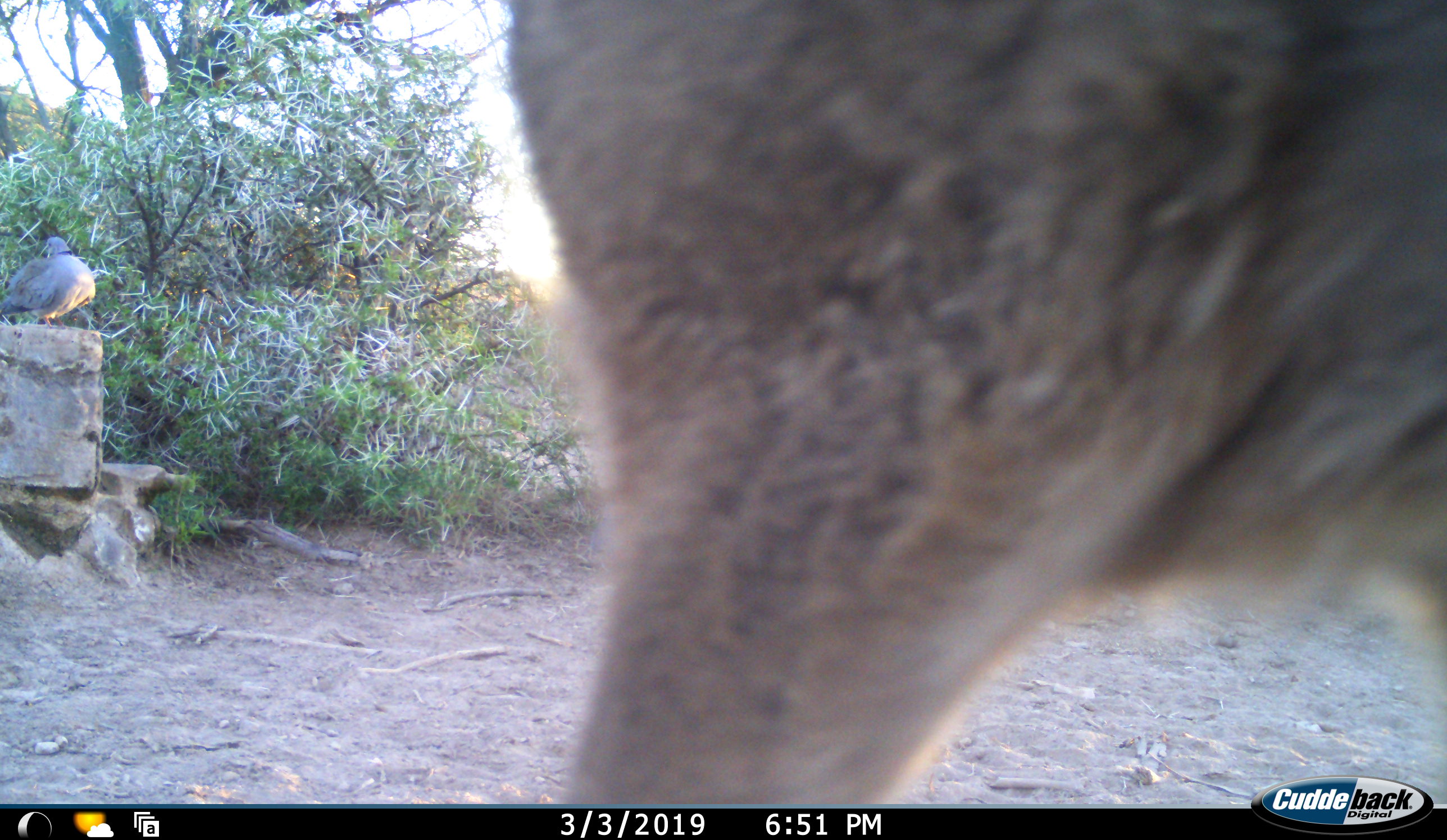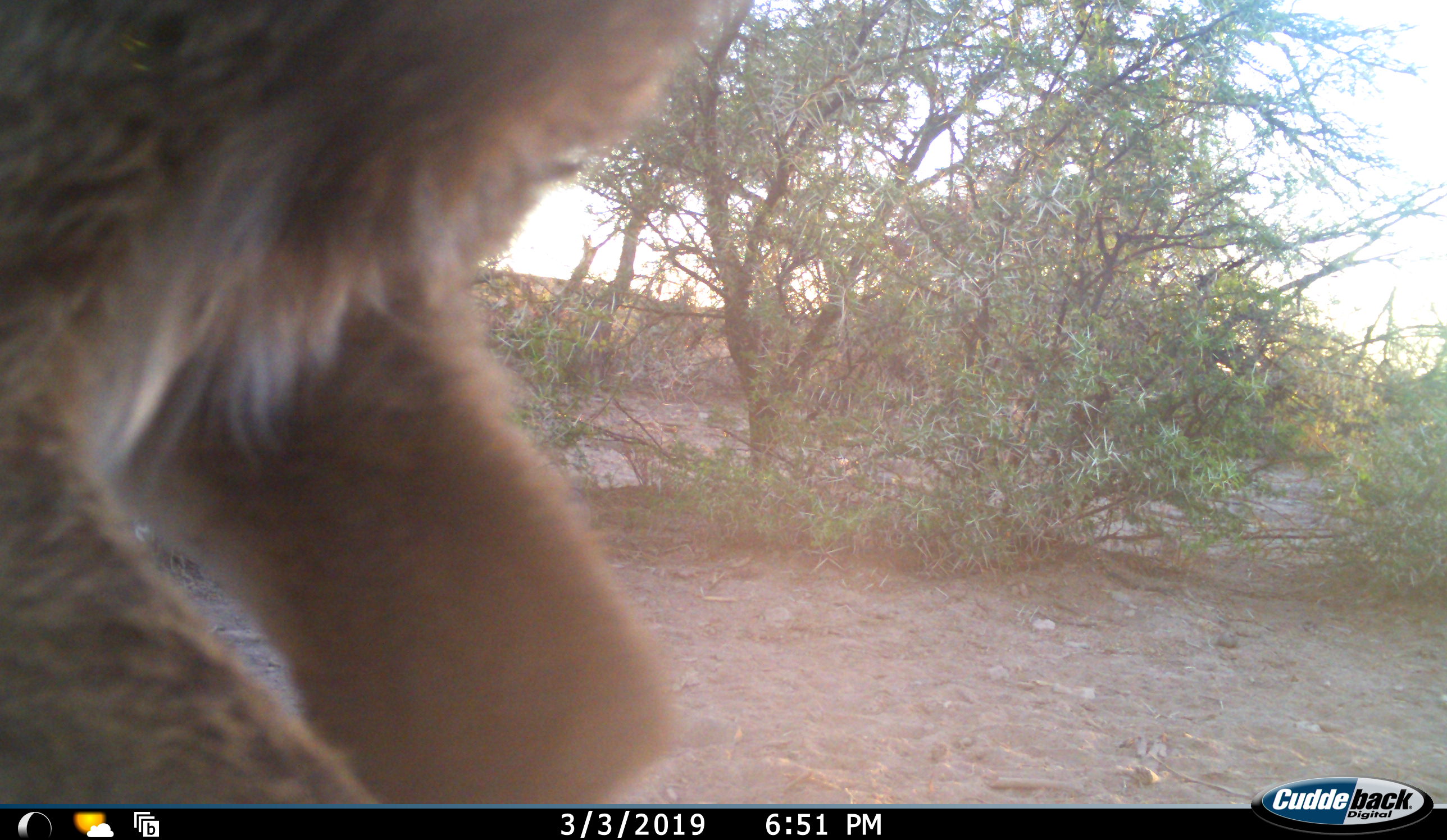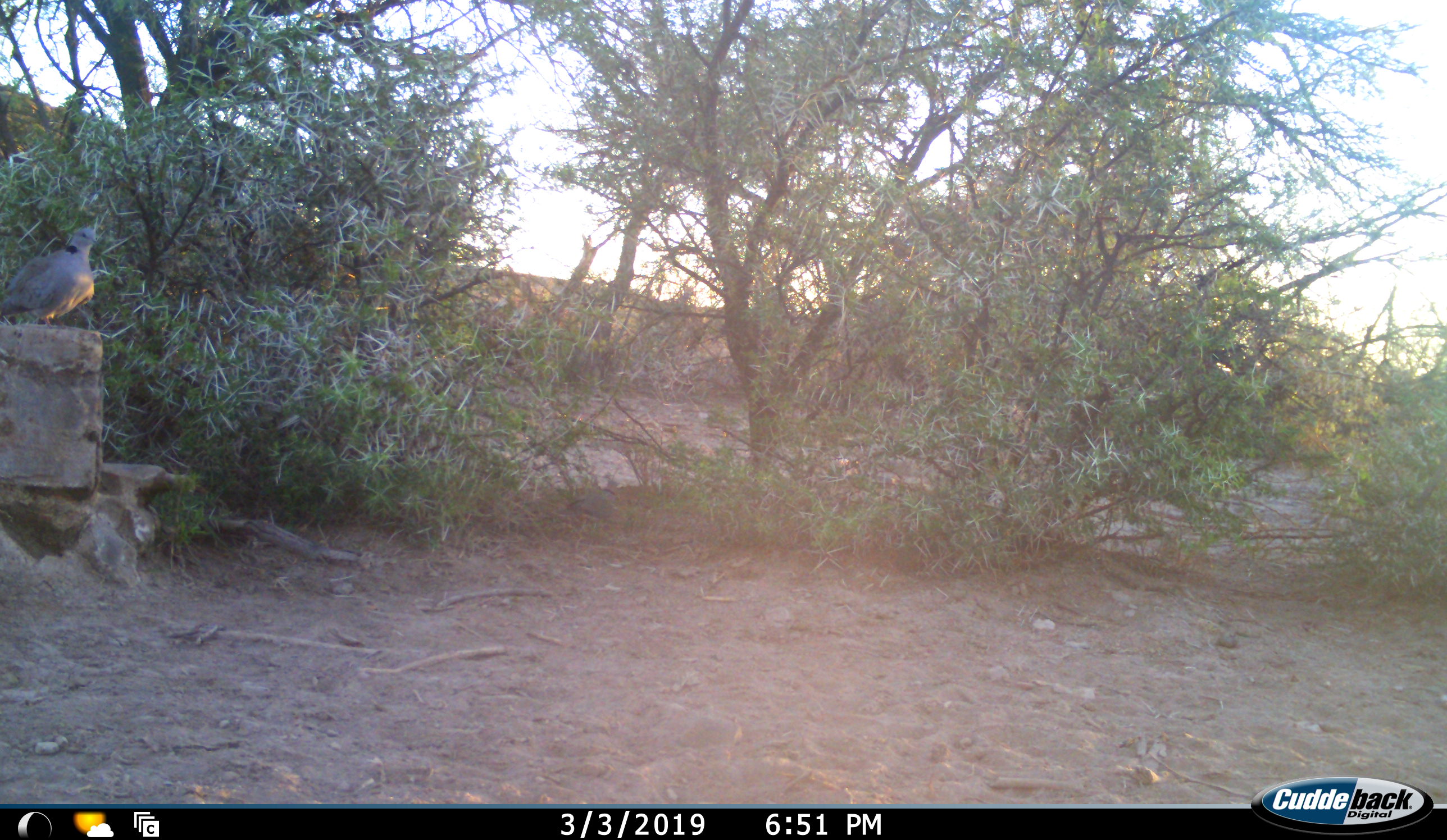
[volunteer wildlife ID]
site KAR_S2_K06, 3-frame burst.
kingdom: Animalia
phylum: Chordata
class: Aves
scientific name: Aves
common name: bird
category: birdother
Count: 1.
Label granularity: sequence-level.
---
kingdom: Animalia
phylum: Chordata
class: Mammalia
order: Artiodactyla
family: Bovidae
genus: Pelea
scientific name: Pelea capreolus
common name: grey rhebok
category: rhebokgrey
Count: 1.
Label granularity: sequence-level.